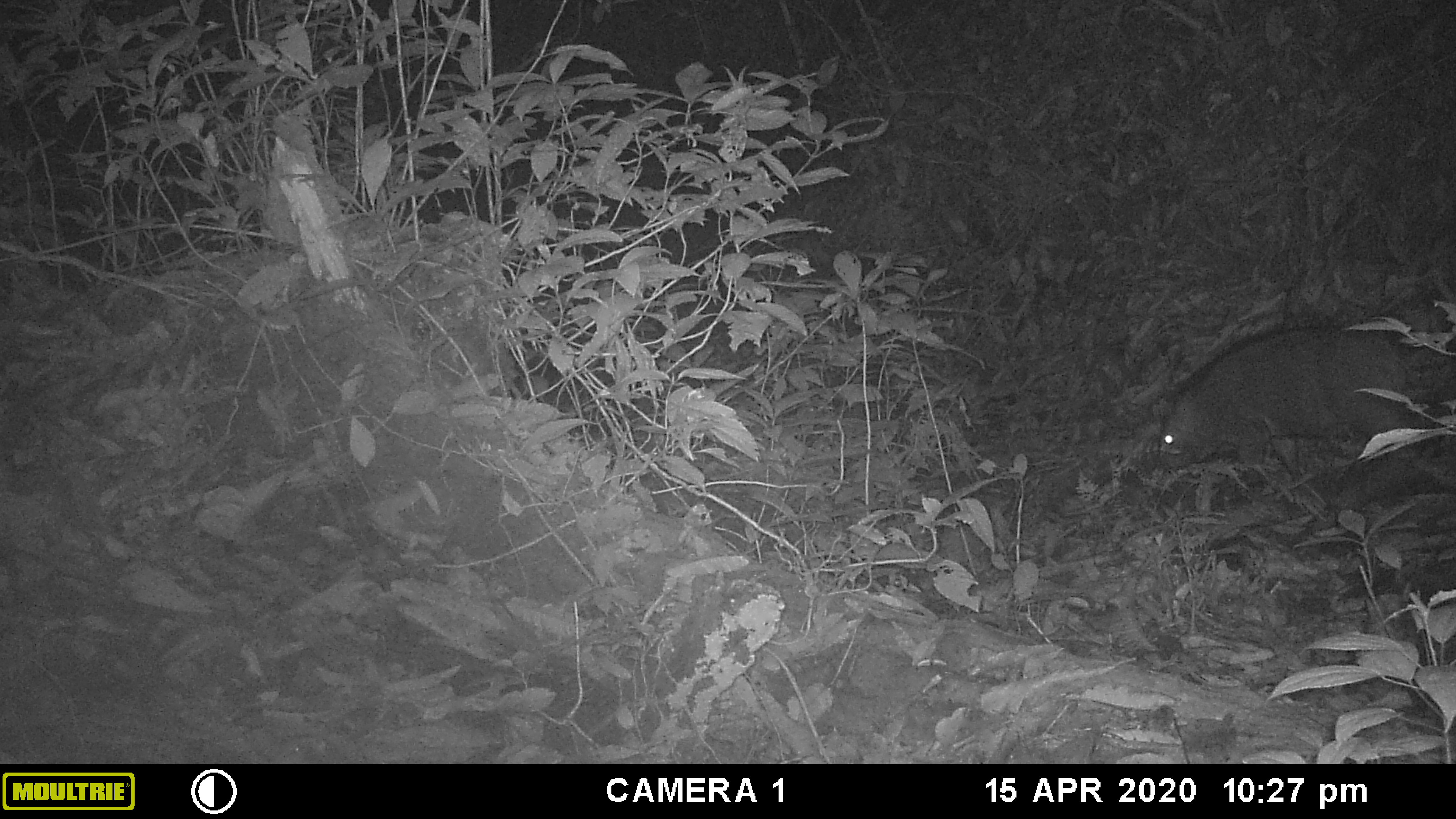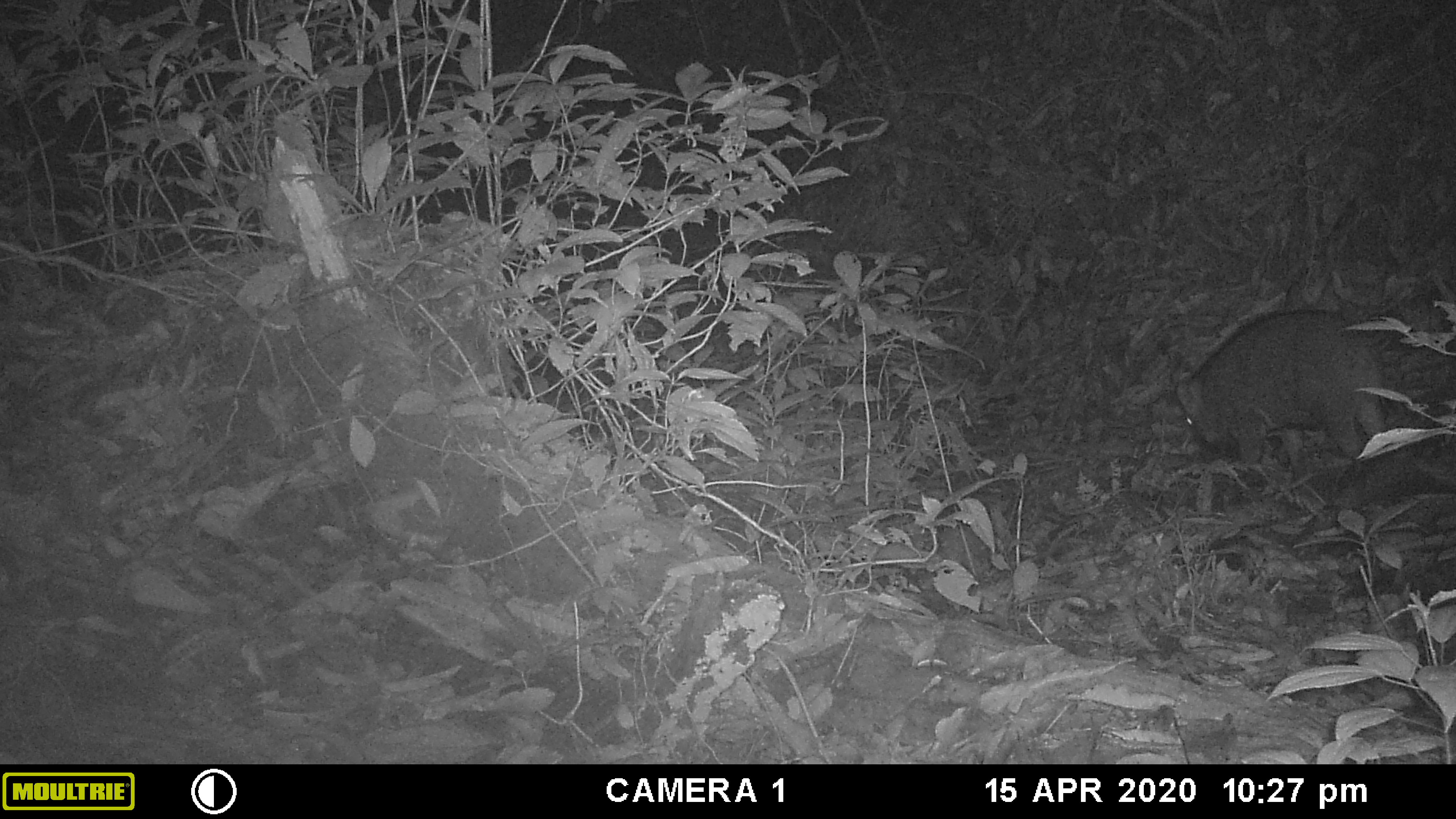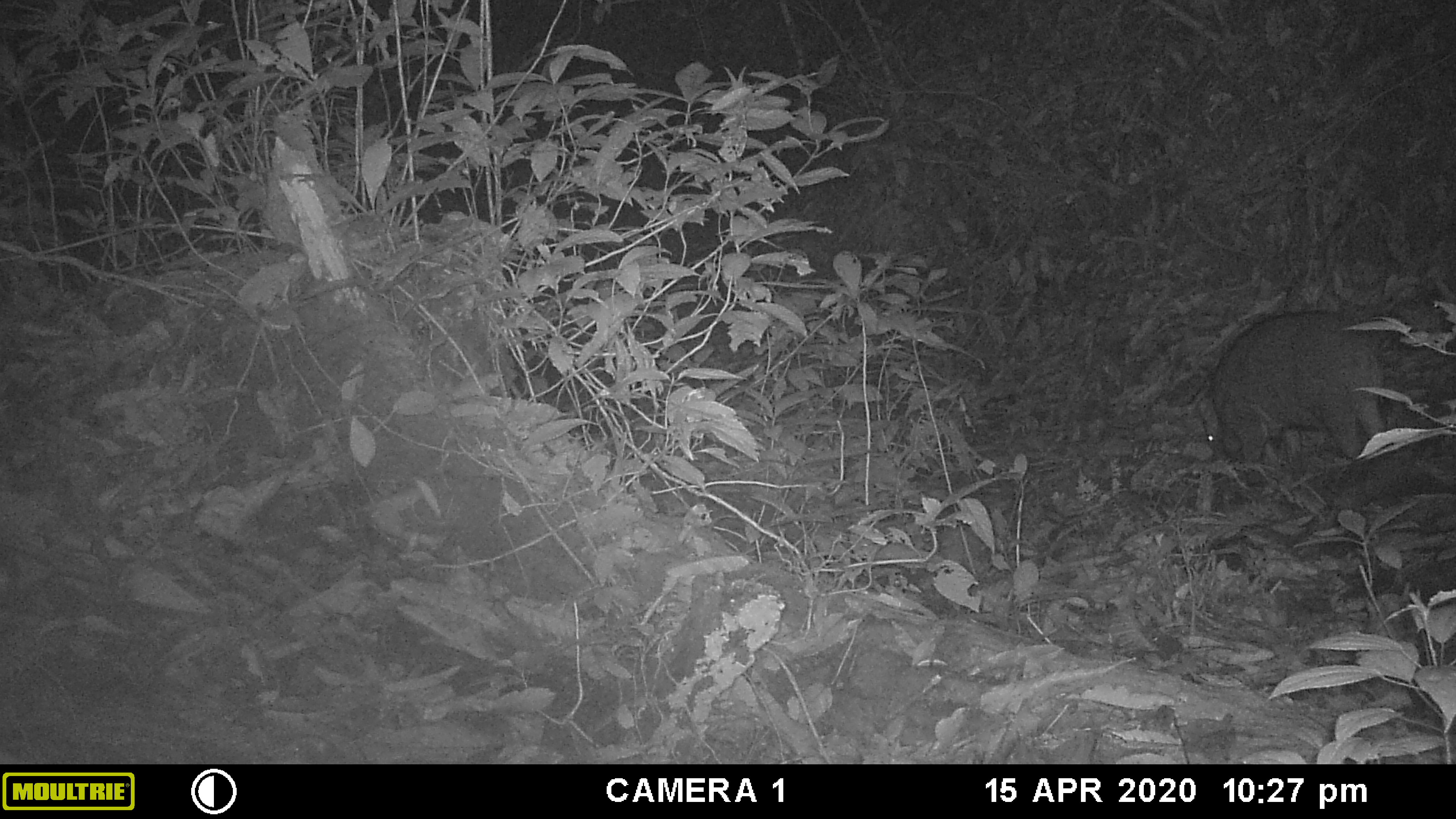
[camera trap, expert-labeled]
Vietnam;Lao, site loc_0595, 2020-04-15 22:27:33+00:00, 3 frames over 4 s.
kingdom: Animalia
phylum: Chordata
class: Mammalia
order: Artiodactyla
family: Suidae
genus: Sus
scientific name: Sus scrofa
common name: eurasian wild pig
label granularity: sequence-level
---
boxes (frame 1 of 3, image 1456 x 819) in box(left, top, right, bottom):
eurasian wild pig: box(1157, 327, 1411, 487)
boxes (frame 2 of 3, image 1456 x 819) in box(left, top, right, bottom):
eurasian wild pig: box(1166, 307, 1387, 473)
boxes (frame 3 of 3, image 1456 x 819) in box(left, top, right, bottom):
eurasian wild pig: box(1200, 311, 1387, 465)